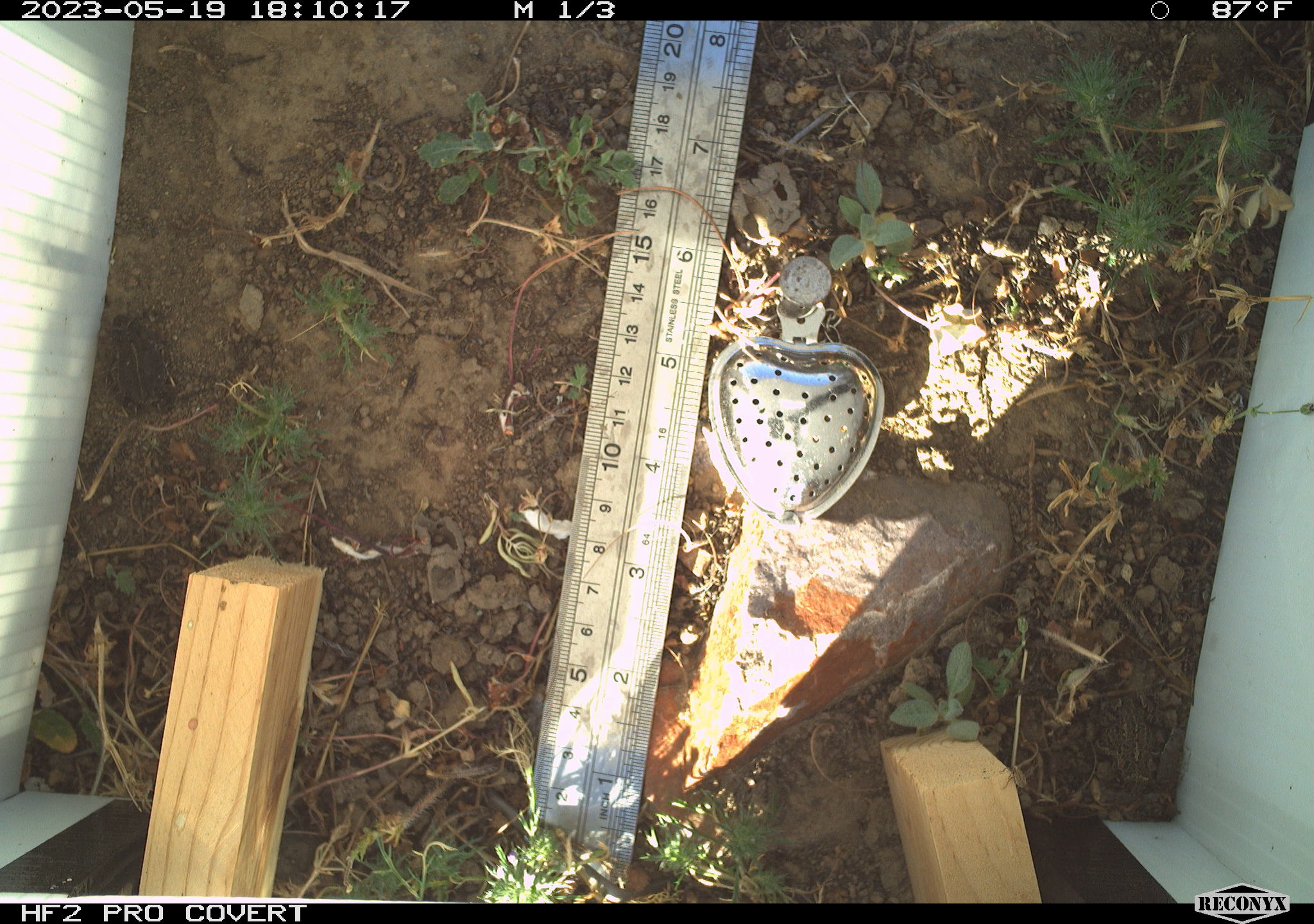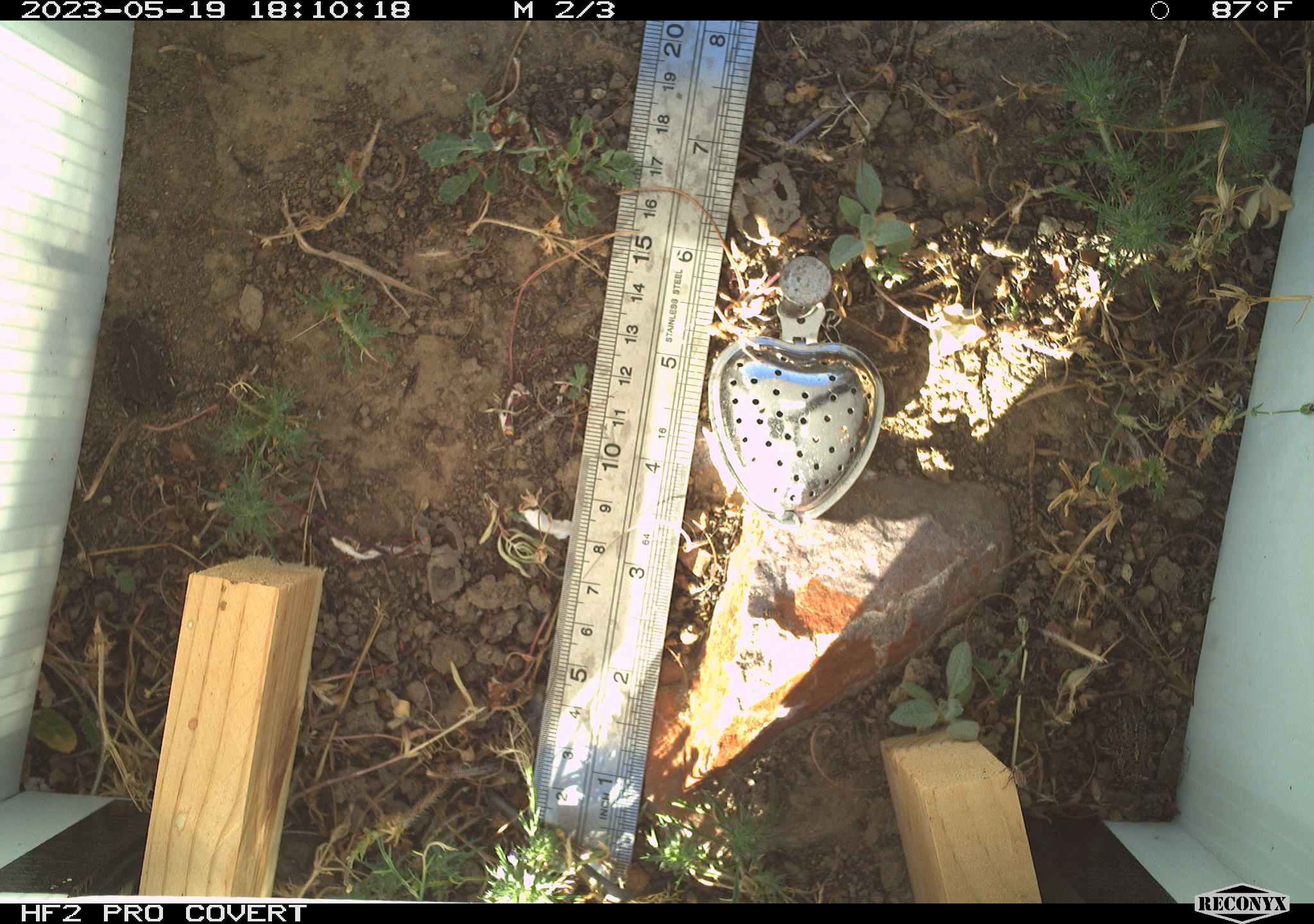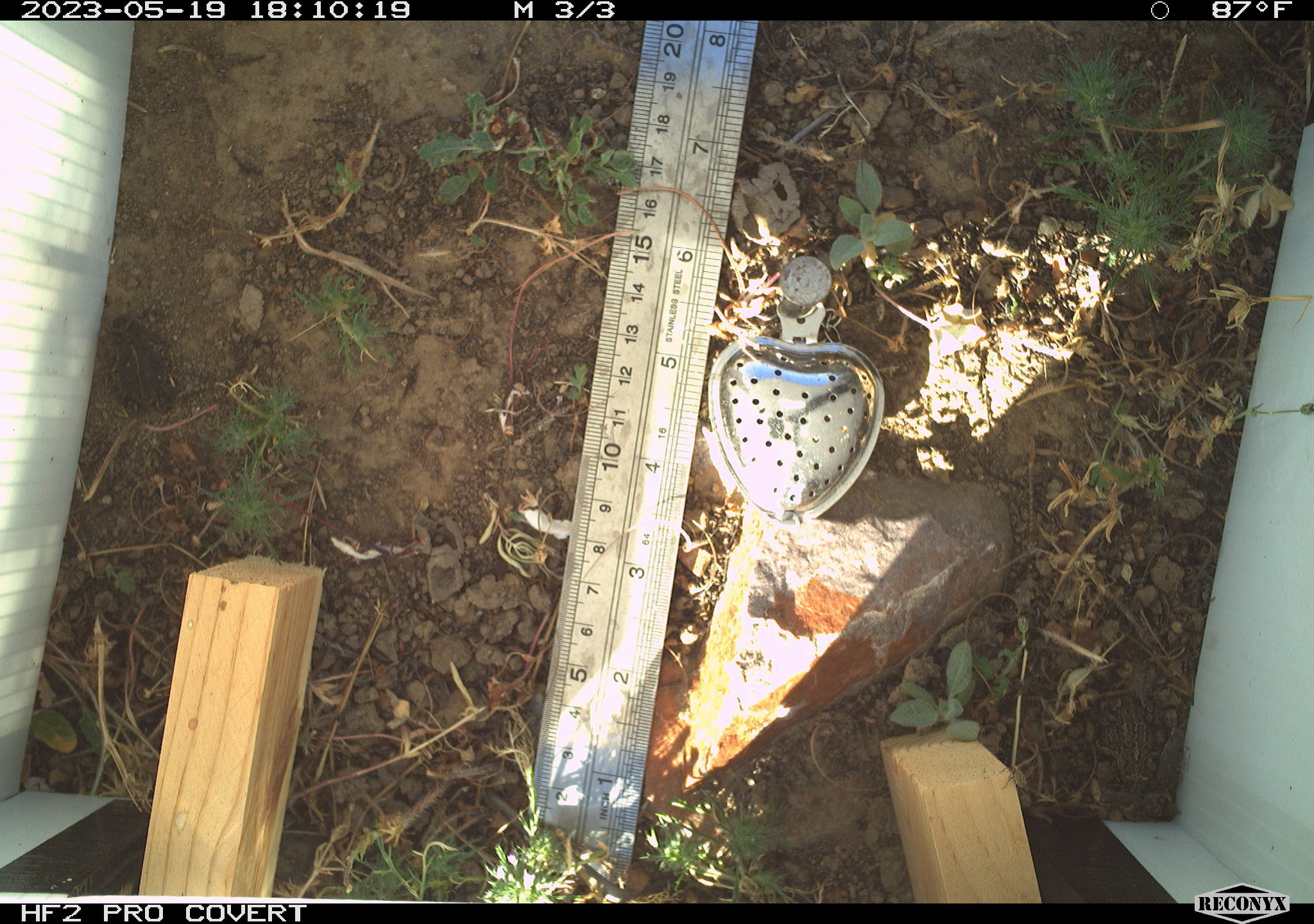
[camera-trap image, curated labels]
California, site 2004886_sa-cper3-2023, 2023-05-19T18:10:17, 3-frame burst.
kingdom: Animalia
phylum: Chordata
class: Amphibia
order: Anura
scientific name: Anura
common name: frogs